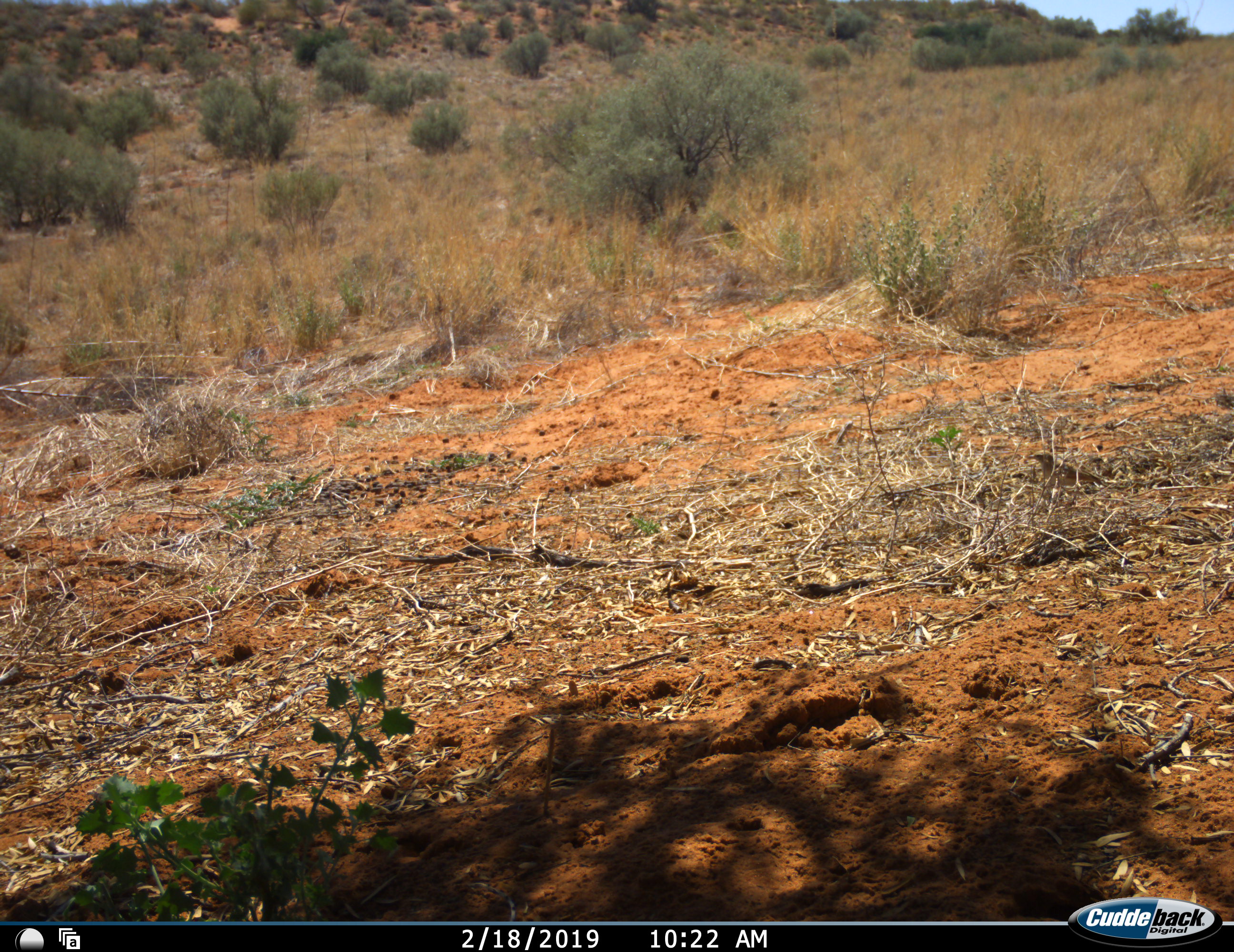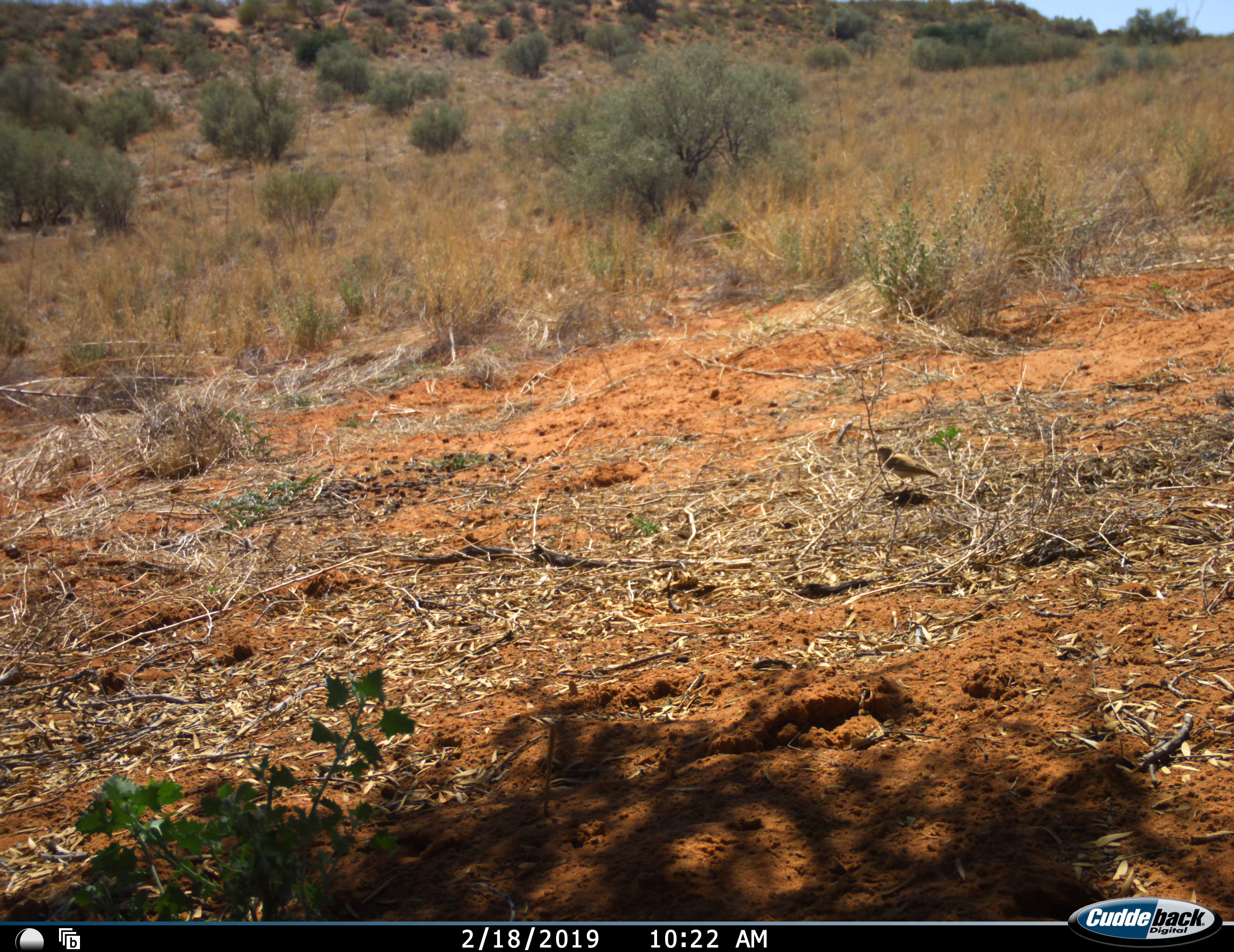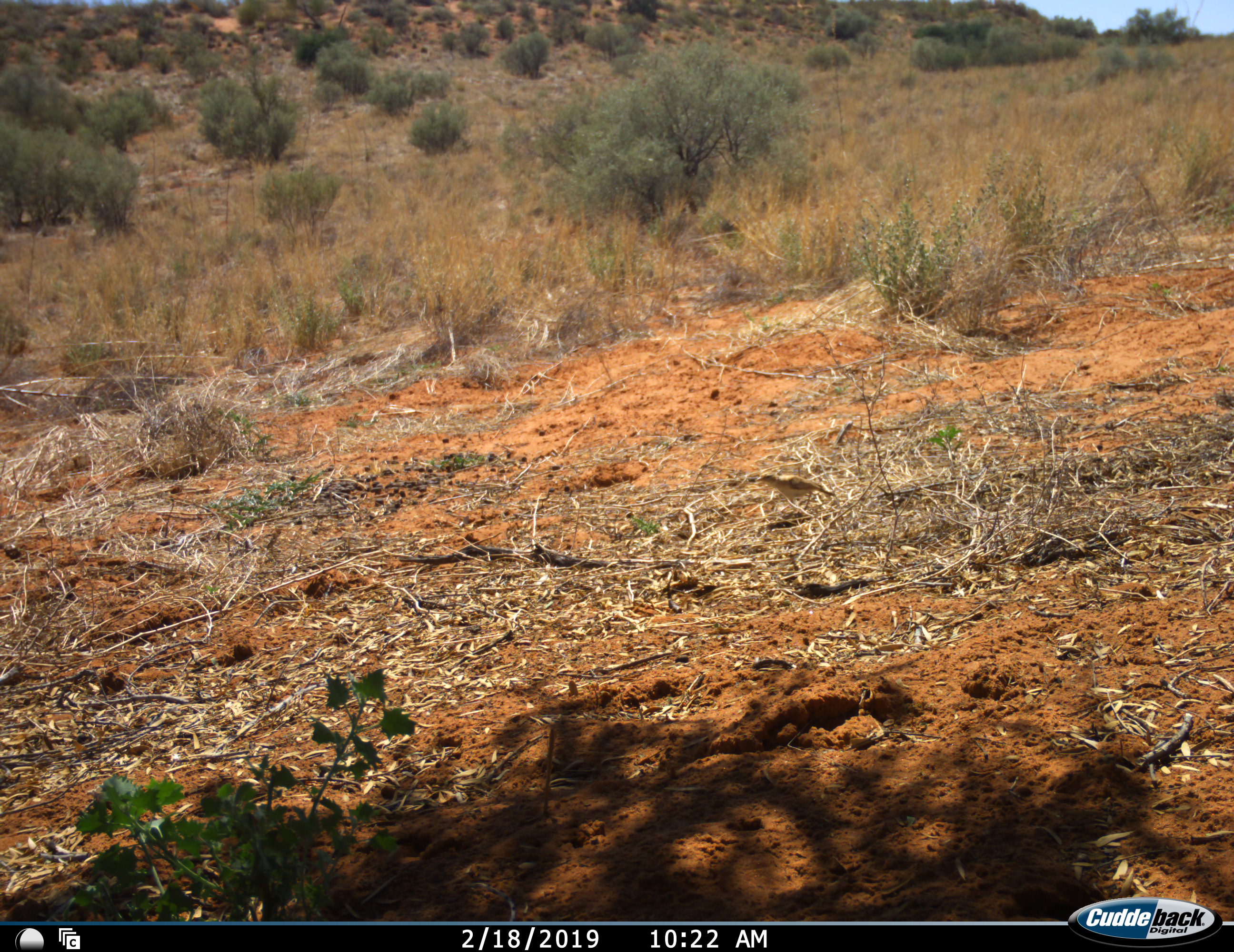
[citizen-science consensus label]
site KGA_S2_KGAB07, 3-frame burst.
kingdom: Animalia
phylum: Chordata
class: Aves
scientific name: Aves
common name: bird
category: birdother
Birdother (bird) (Aves), count 1. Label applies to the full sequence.